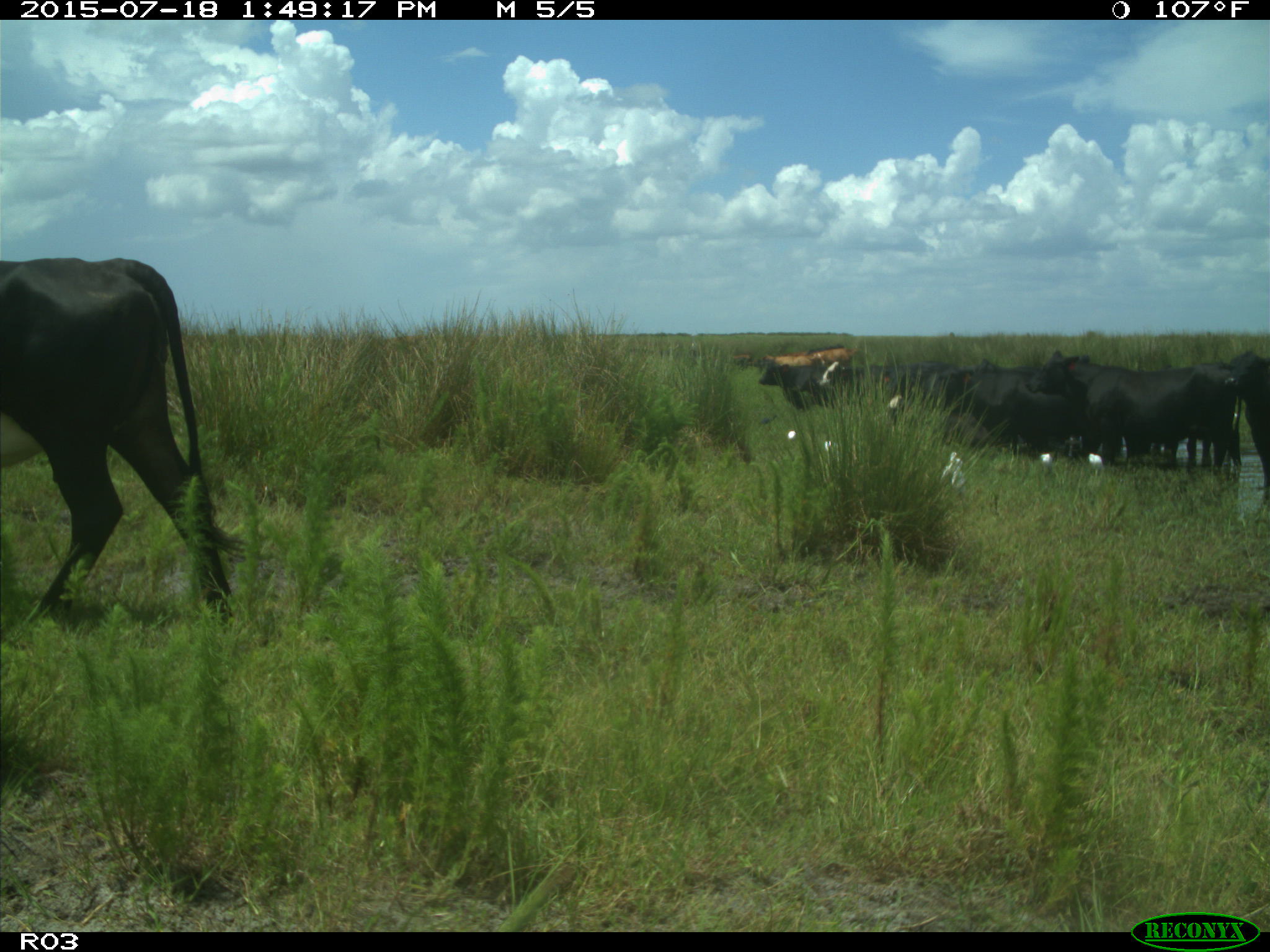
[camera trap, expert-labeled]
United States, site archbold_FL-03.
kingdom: Animalia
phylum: Chordata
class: Mammalia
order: Artiodactyla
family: Bovidae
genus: Bos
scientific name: Bos taurus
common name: domestic cow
Bos taurus (domestic cow).